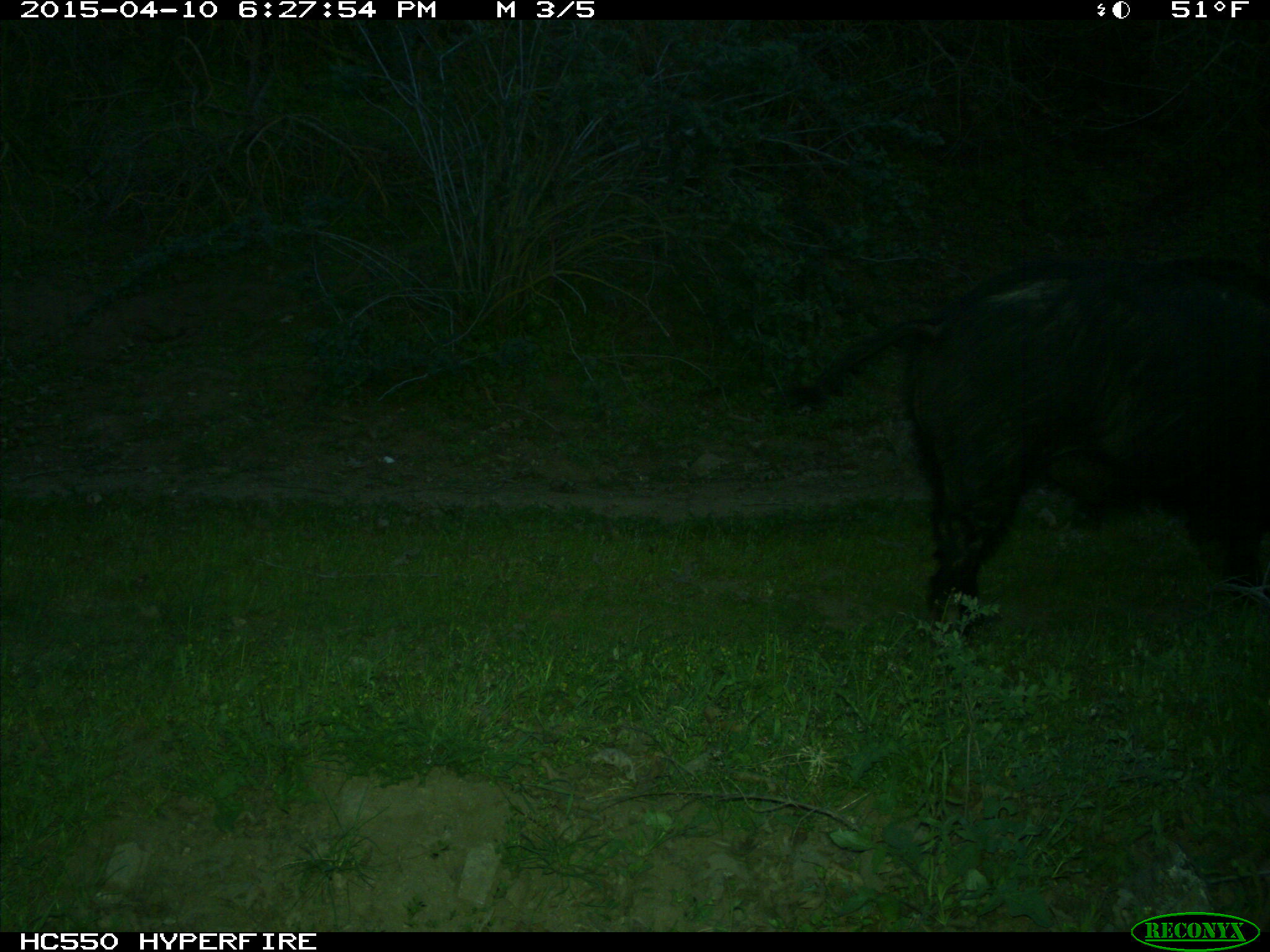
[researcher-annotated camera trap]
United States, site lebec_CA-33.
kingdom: Animalia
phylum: Chordata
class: Mammalia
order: Artiodactyla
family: Suidae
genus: Sus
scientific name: Sus scrofa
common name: wild boar